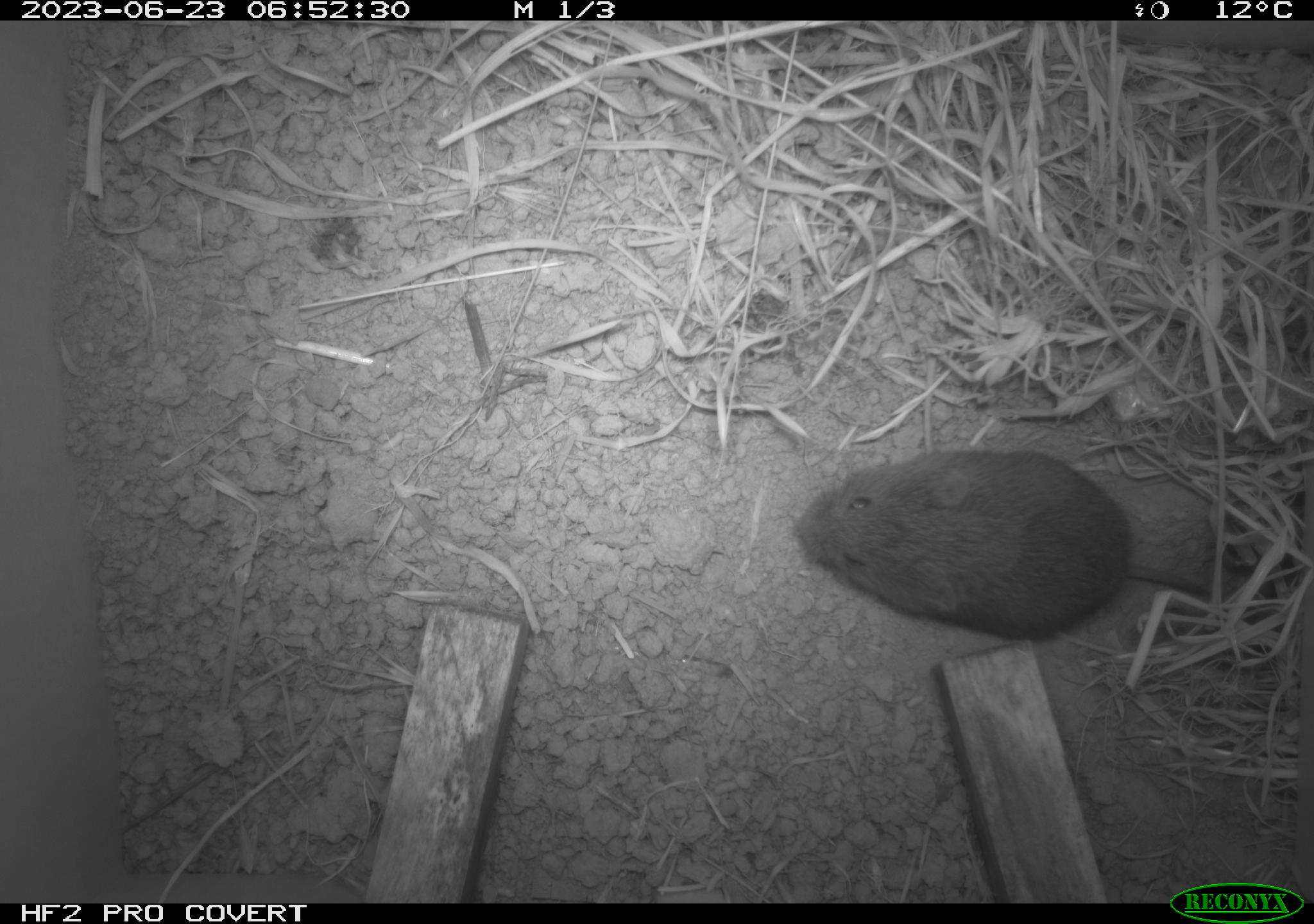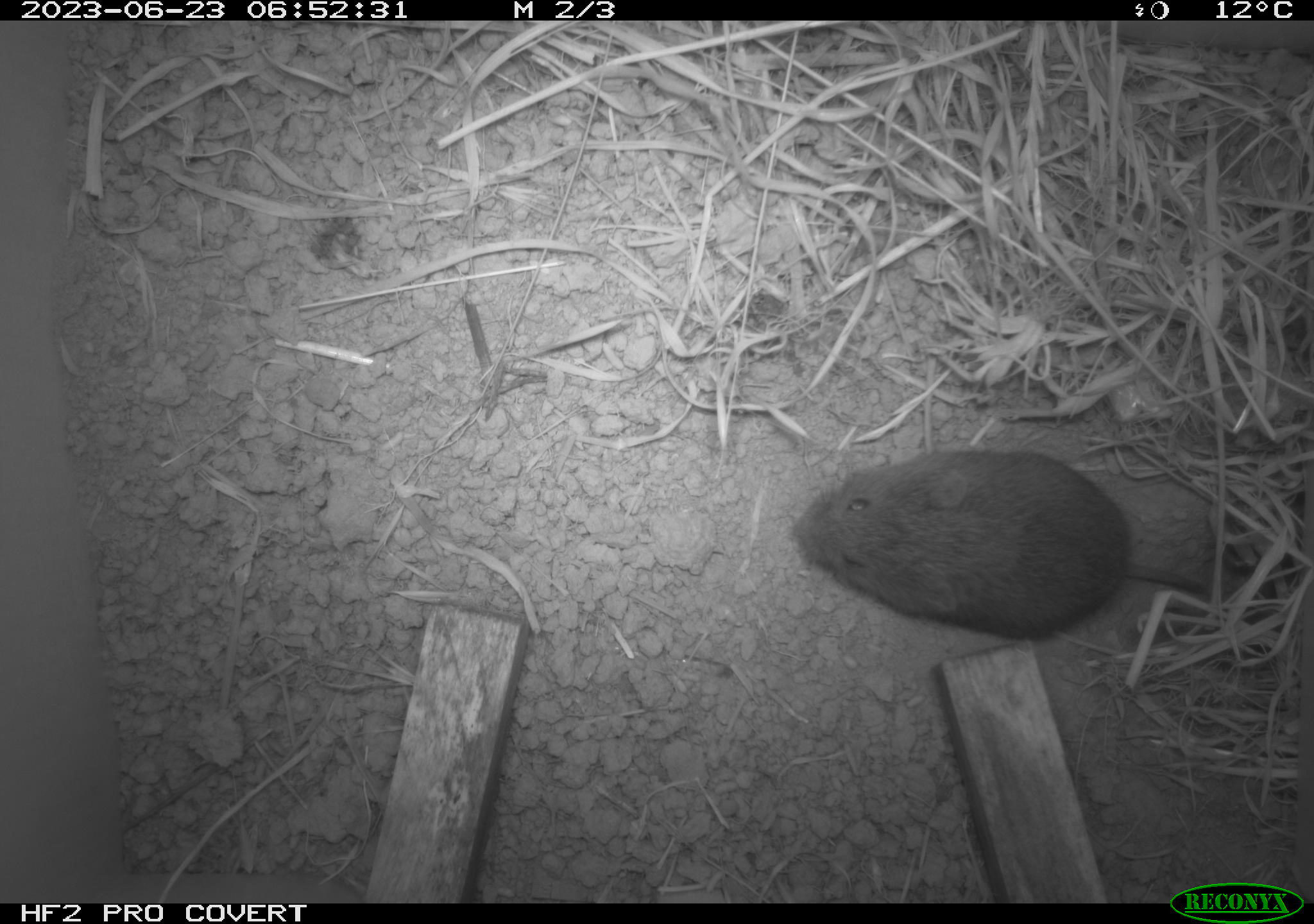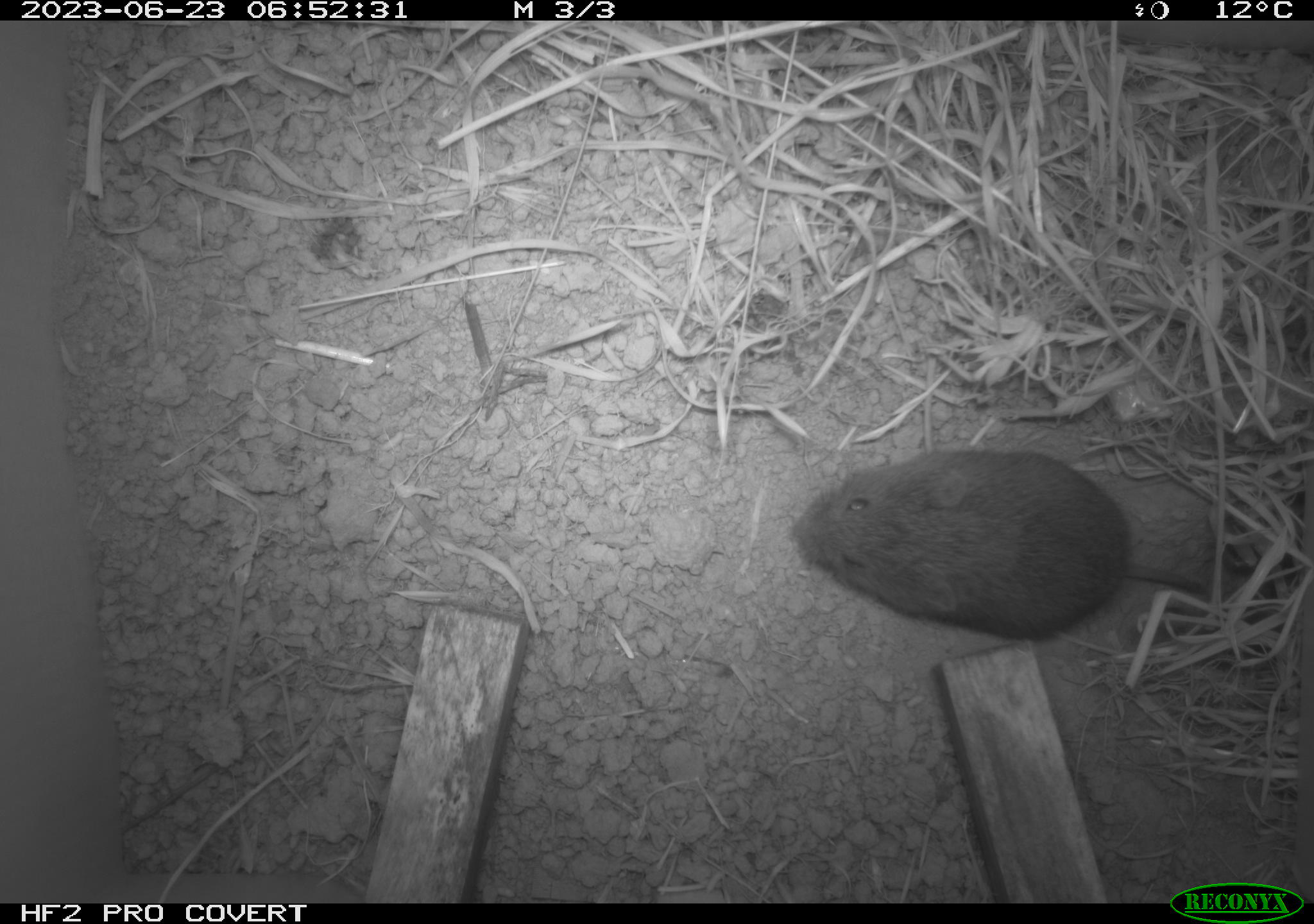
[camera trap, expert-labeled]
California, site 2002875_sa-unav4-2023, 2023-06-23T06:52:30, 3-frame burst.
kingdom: Animalia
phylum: Chordata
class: Mammalia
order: Rodentia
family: Cricetidae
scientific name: Arvicolinae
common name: voles, lemmings, and muskrats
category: arvicolinae subfamily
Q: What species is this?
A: Arvicolinae subfamily (voles, lemmings, and muskrats) (Arvicolinae).